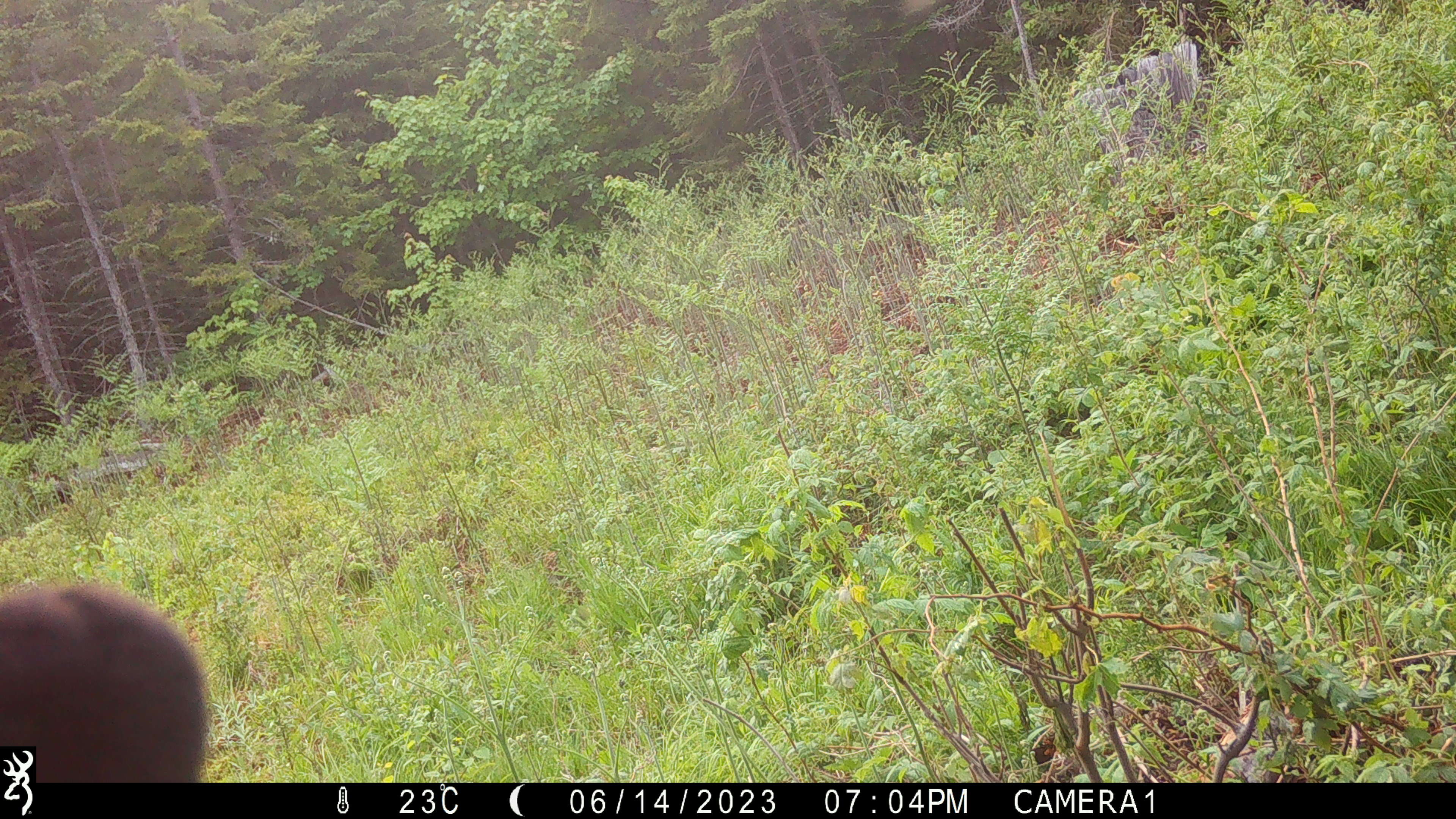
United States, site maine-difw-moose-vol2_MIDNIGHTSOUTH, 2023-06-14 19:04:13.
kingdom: Animalia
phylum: Chordata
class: Mammalia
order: Carnivora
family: Ursidae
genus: Ursus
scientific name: Ursus americanus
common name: black bear